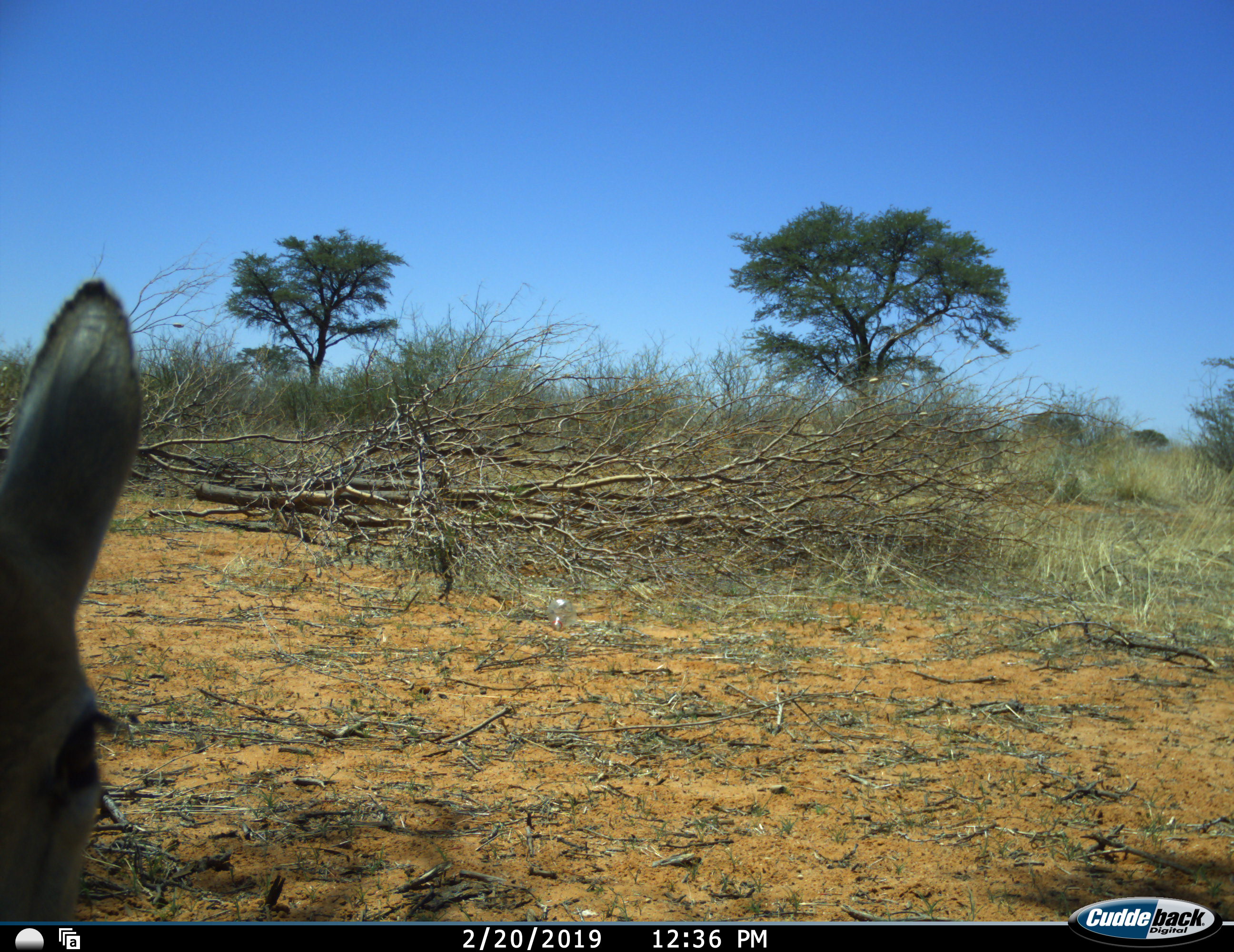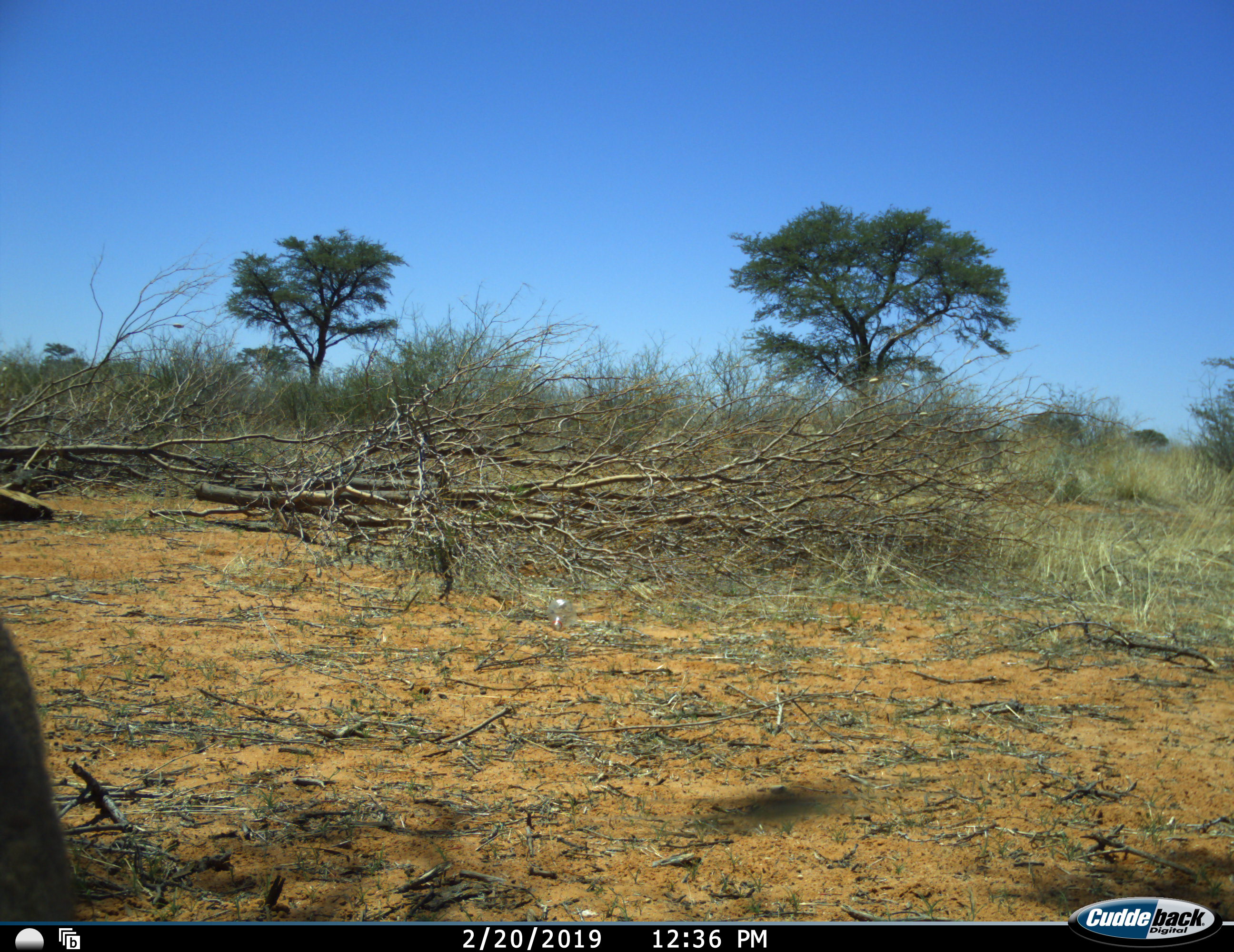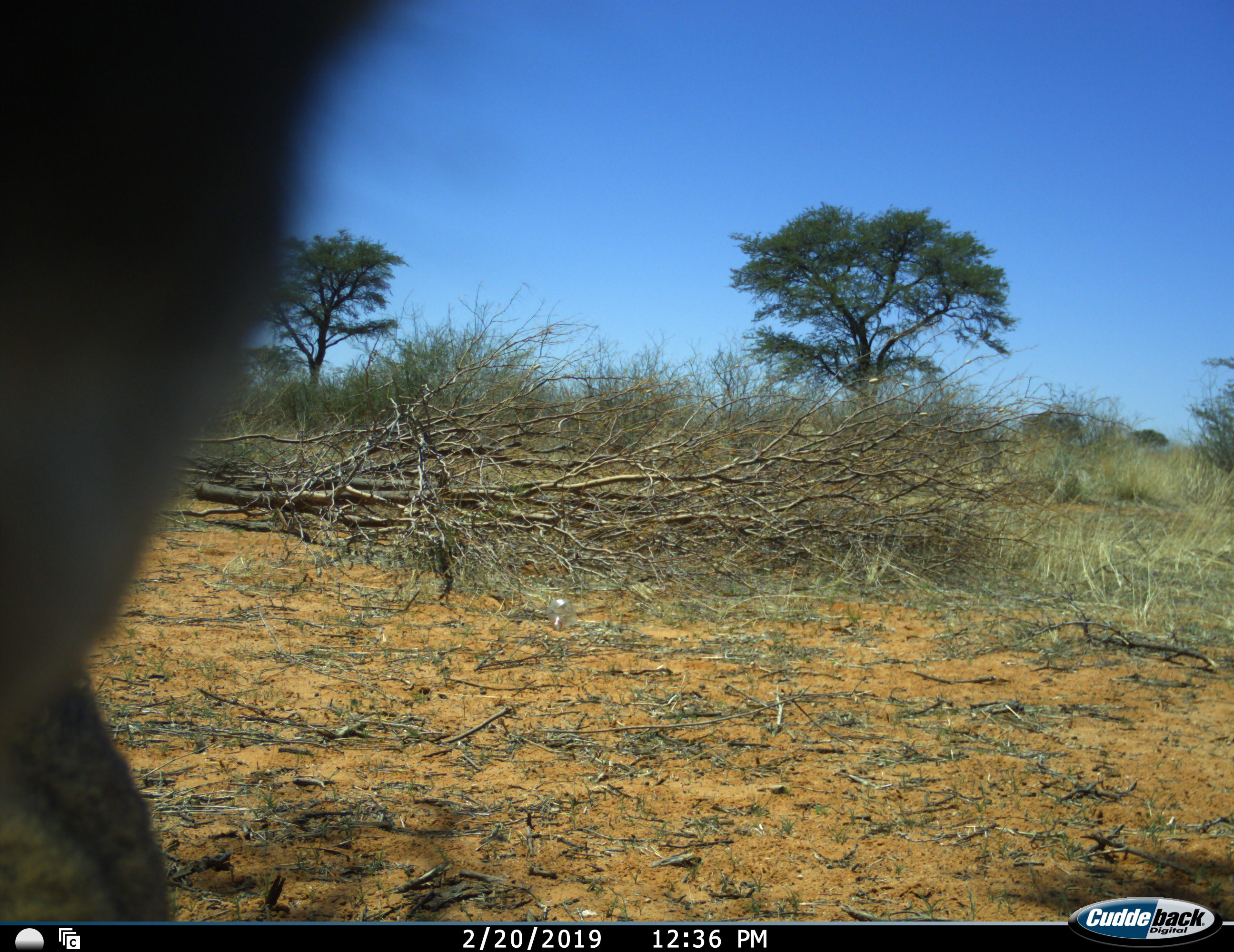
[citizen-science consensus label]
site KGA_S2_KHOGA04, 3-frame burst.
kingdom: Animalia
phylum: Chordata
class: Mammalia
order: Artiodactyla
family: Bovidae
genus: Sylvicapra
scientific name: Sylvicapra grimmia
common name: common duiker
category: duikercommongrey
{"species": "duikercommongrey (common duiker) (Sylvicapra grimmia)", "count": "1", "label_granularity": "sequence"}